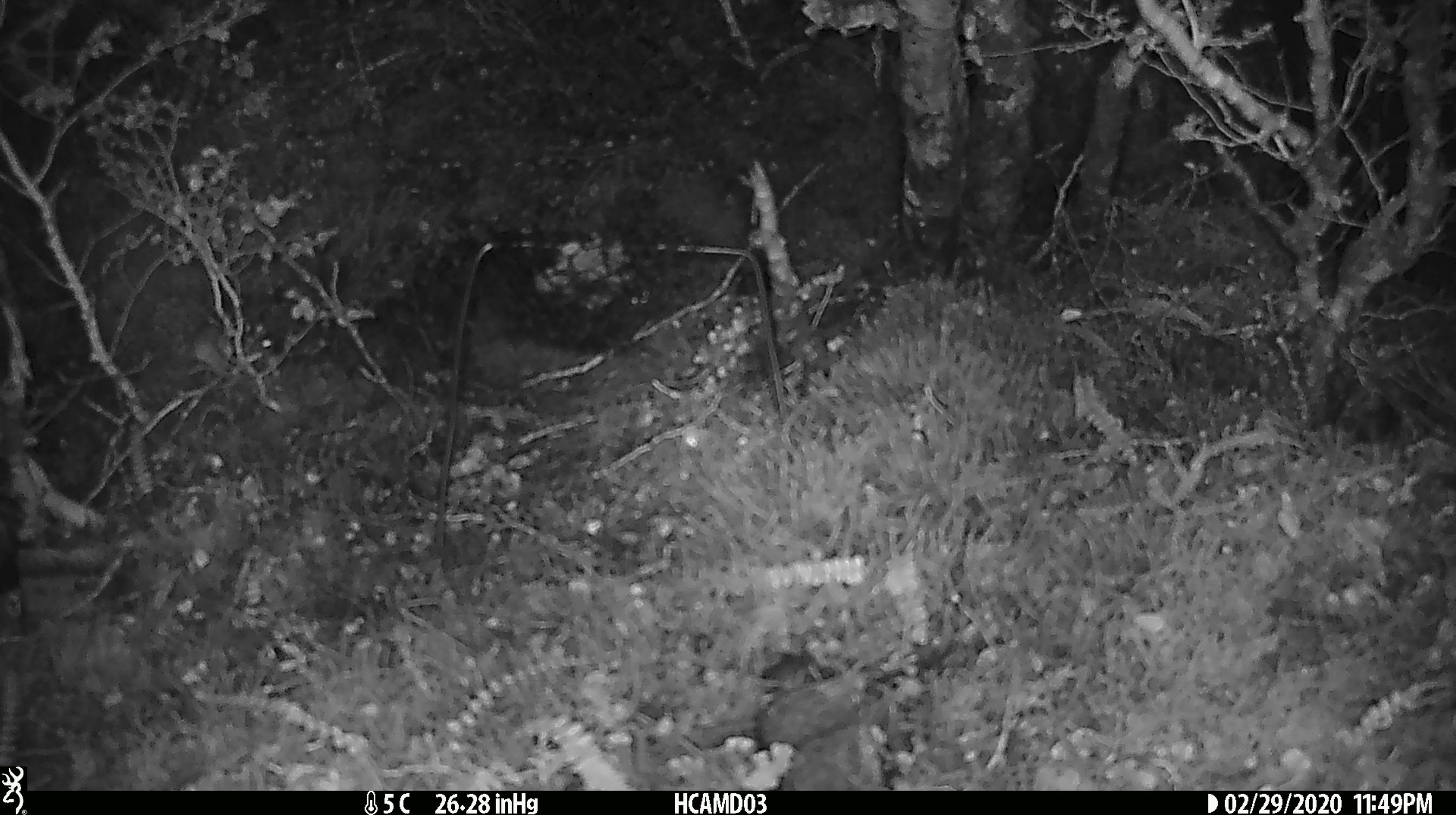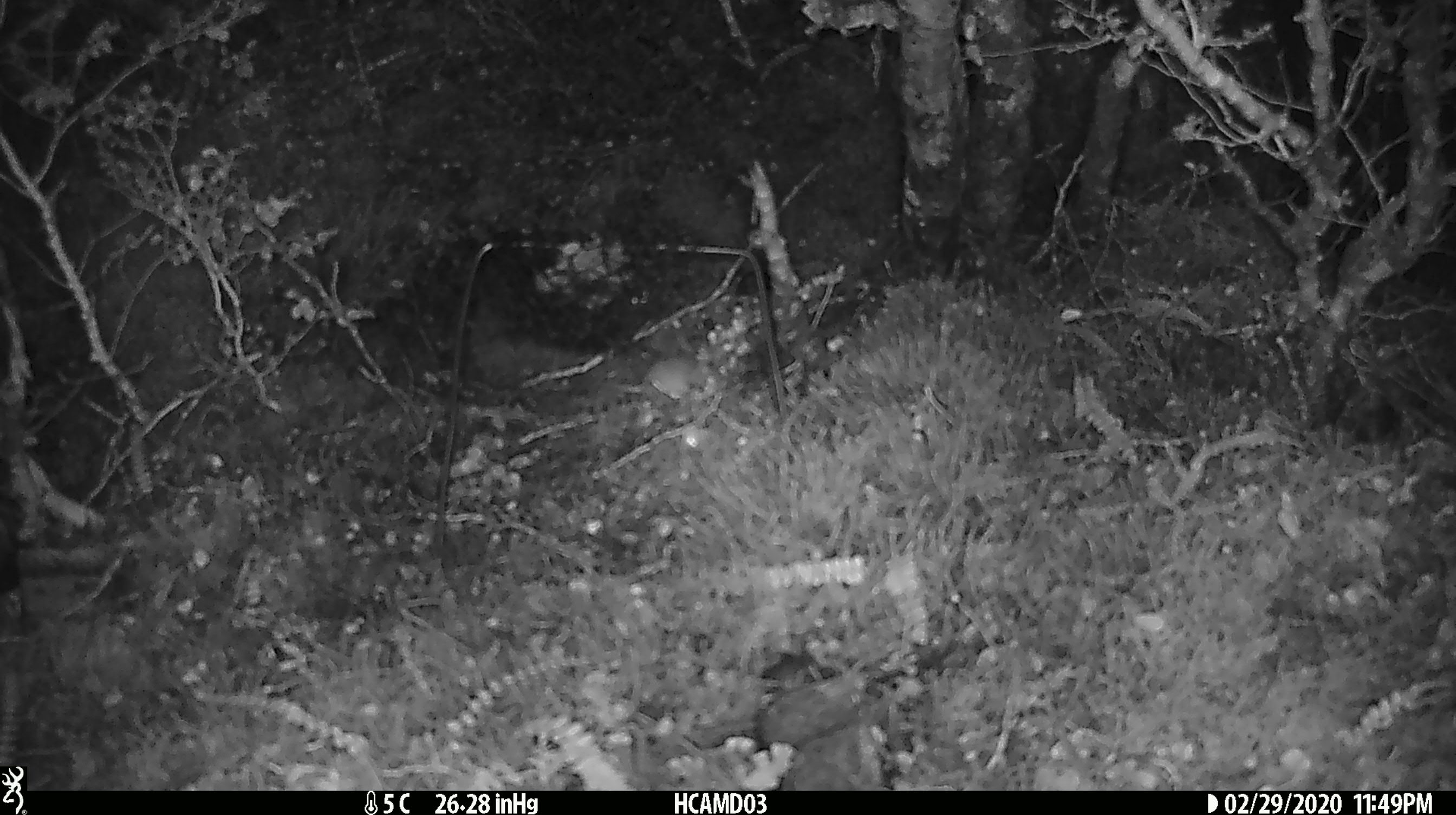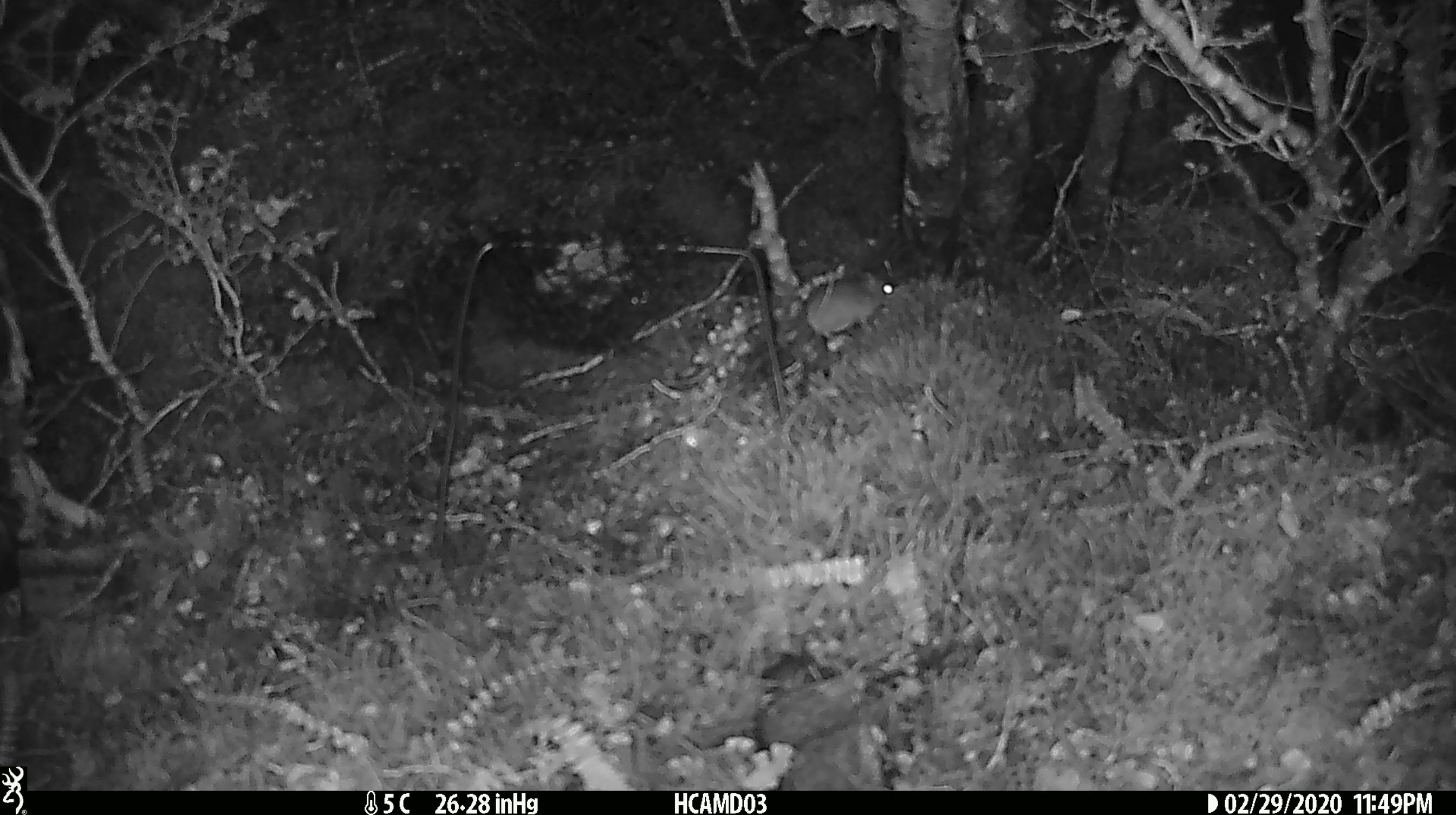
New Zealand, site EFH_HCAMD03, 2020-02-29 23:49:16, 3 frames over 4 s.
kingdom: Animalia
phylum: Chordata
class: Mammalia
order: Rodentia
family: Muridae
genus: Mus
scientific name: Mus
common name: mouse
Mouse (Mus).